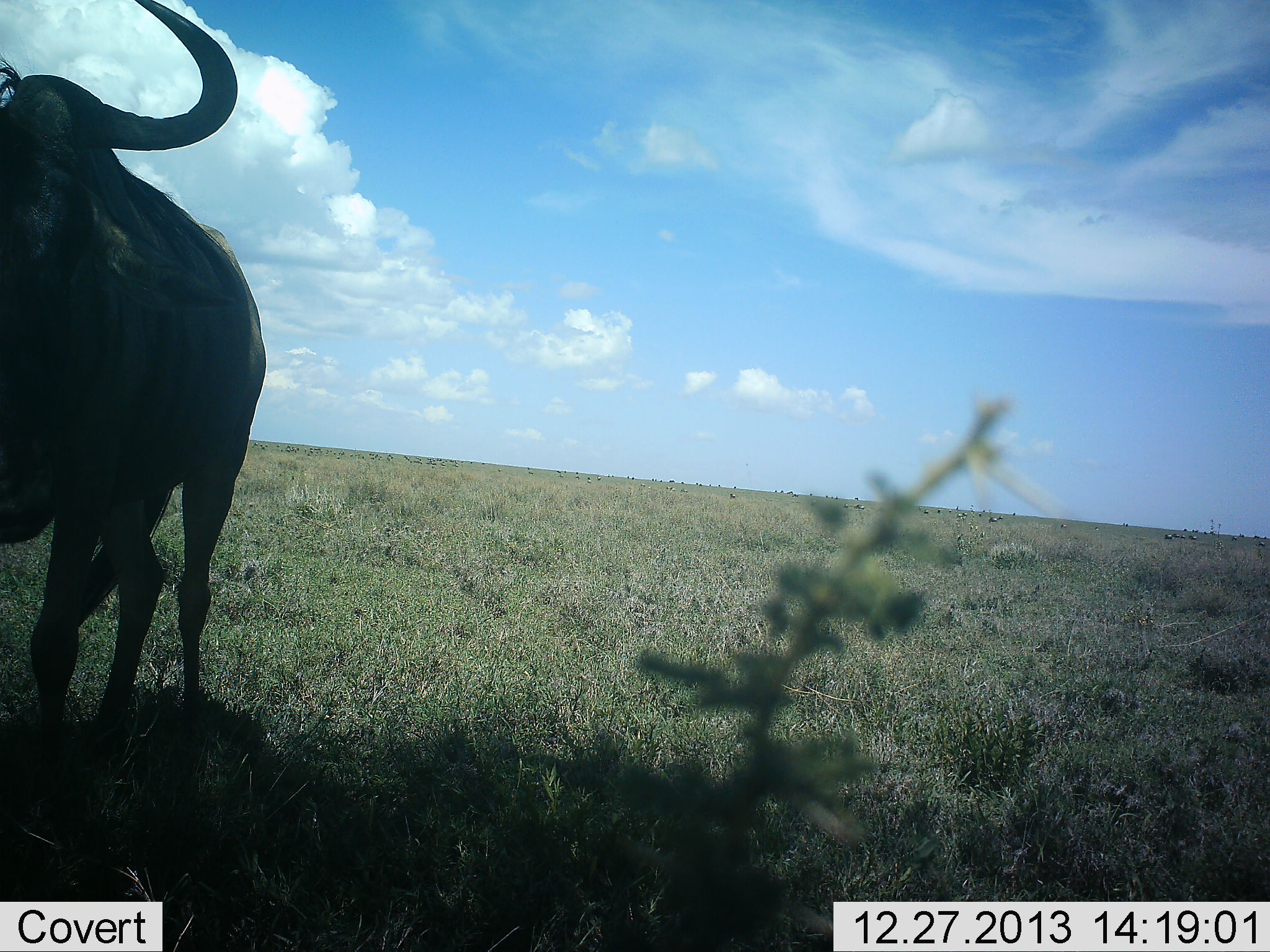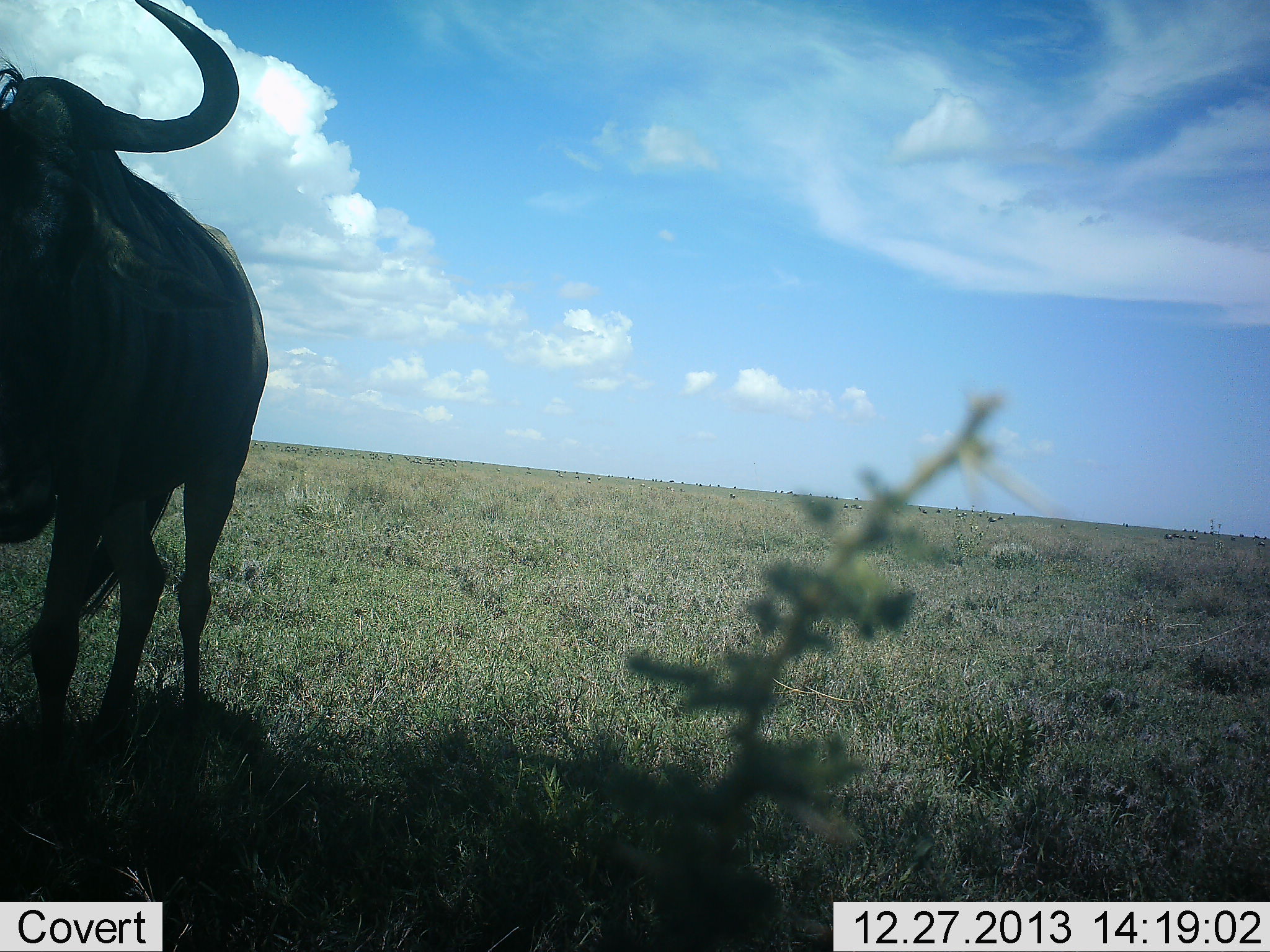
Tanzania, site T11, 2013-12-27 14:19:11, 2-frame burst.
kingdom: Animalia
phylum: Chordata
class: Mammalia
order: Artiodactyla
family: Bovidae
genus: Connochaetes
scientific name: Connochaetes taurinus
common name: blue wildebeest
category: wildebeest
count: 1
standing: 100%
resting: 9%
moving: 0%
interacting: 0%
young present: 0%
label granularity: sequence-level